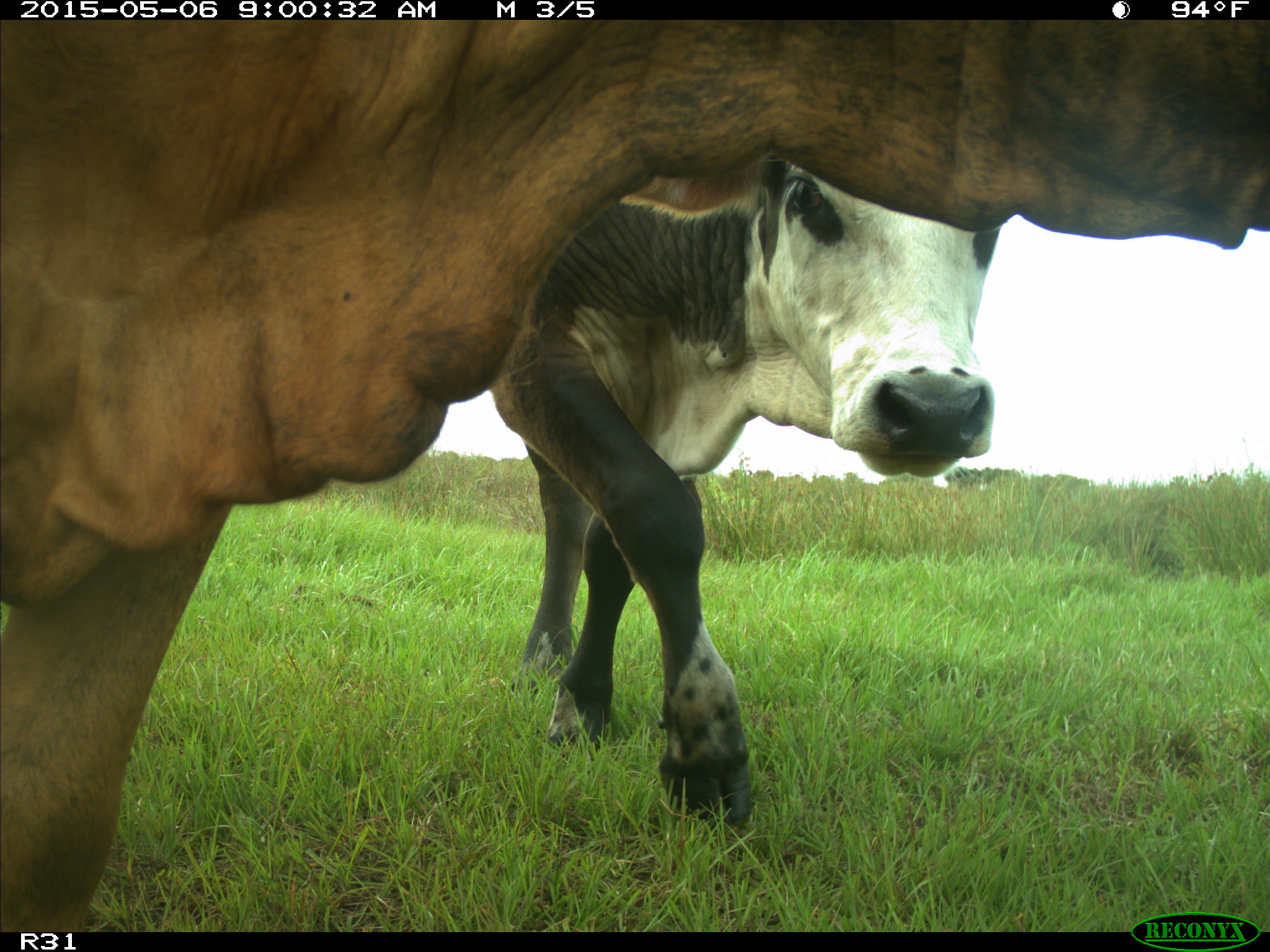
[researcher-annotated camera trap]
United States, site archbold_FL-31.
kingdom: Animalia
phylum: Chordata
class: Mammalia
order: Artiodactyla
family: Bovidae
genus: Bos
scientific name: Bos taurus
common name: domestic cow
Bos taurus (domestic cow).